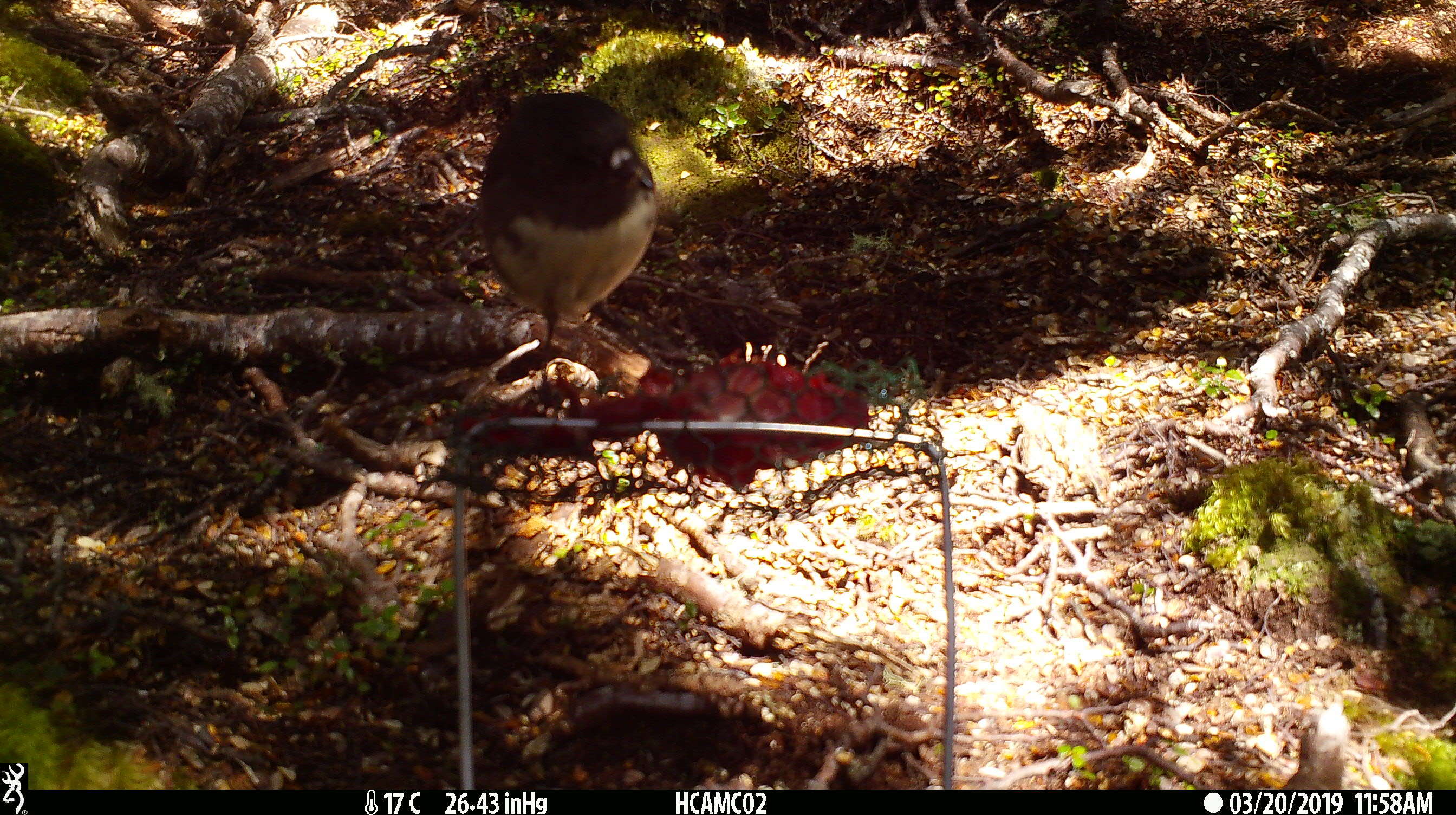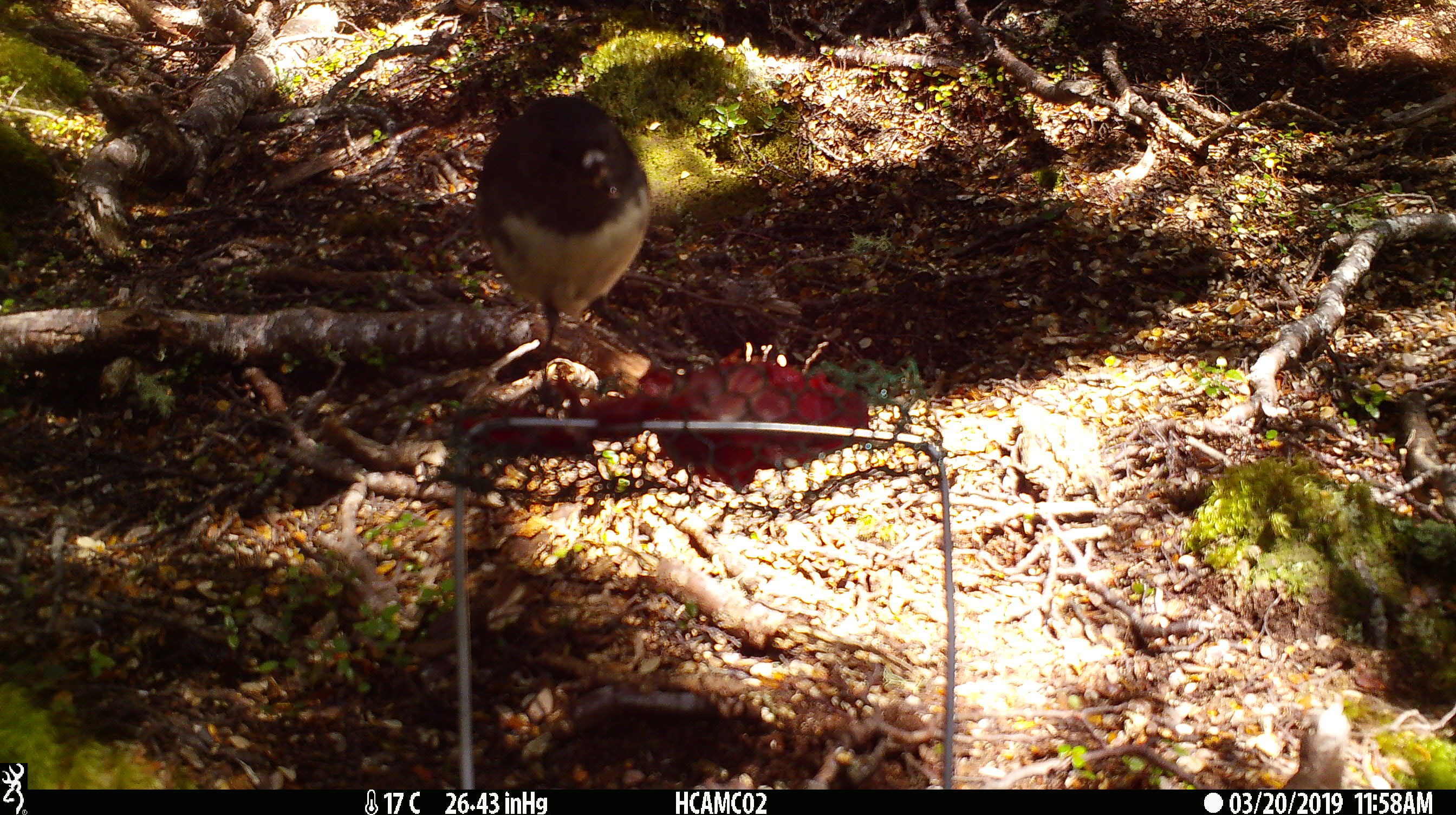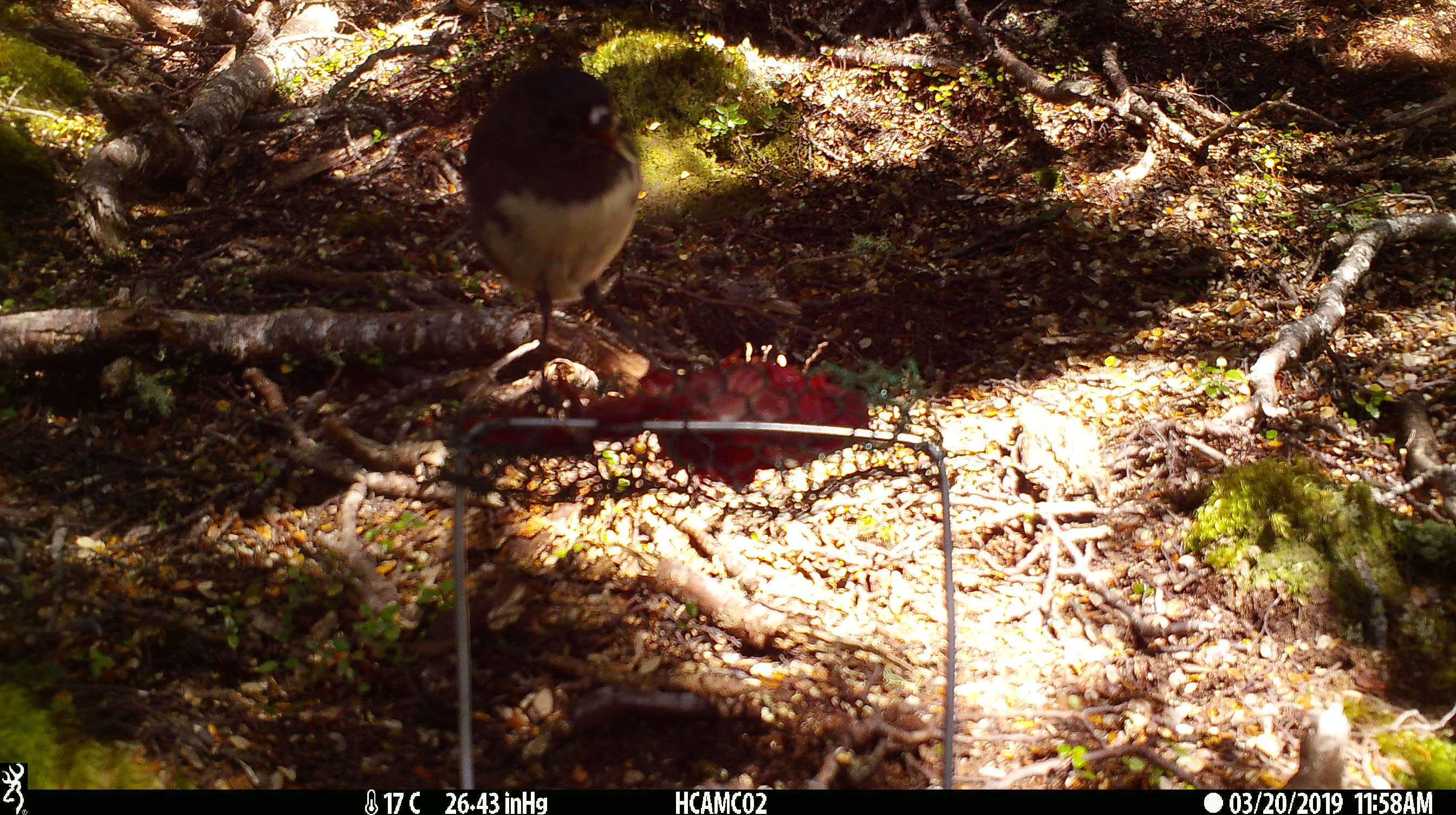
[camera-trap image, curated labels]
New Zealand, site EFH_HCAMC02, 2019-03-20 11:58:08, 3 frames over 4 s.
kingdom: Animalia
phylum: Chordata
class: Aves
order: Passeriformes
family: Petroicidae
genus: Petroica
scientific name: Petroica australis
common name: new zealand robin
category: robin